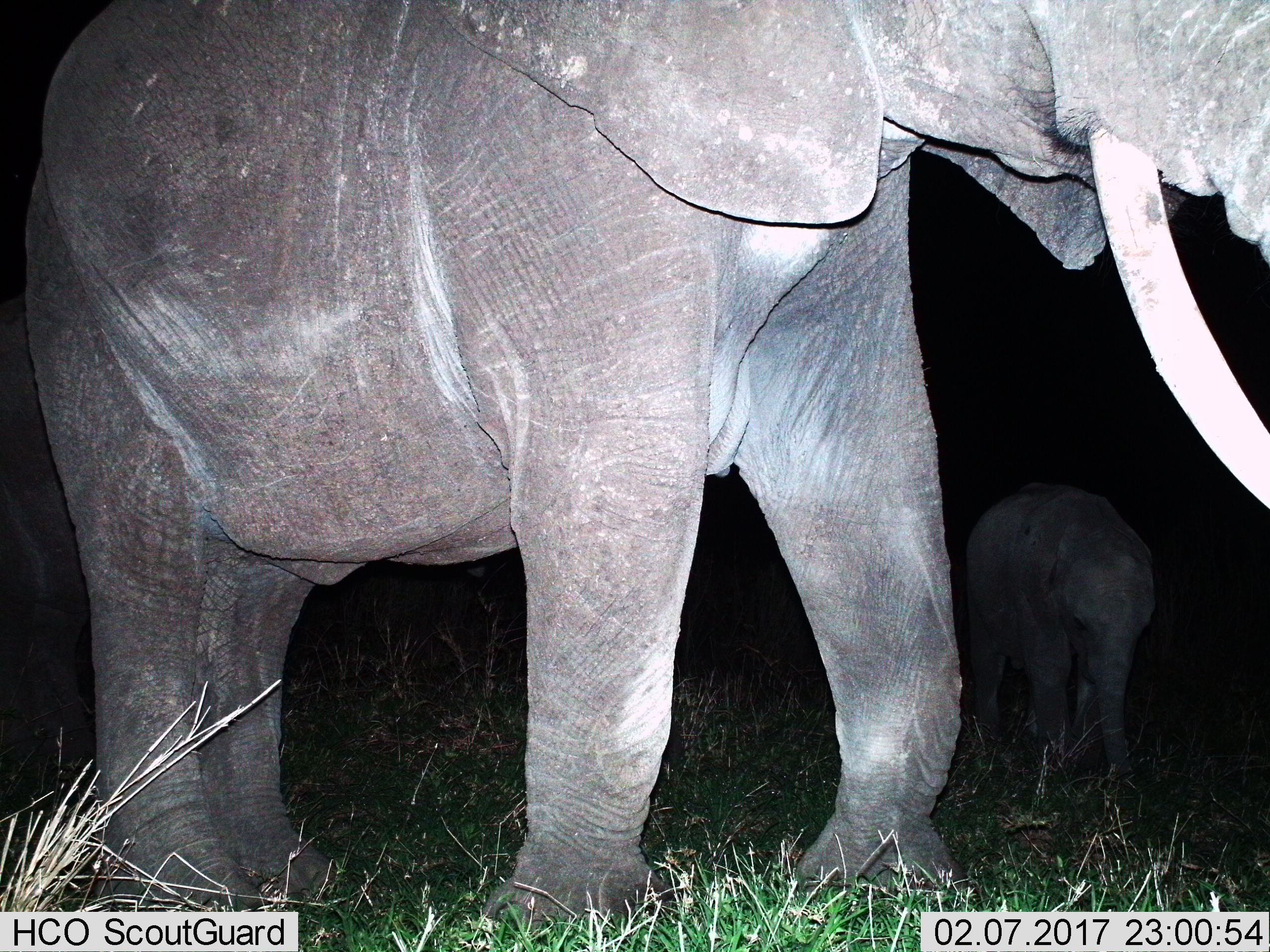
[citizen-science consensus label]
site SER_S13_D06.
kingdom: Animalia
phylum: Chordata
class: Mammalia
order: Proboscidea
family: Elephantidae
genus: Loxodonta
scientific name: Loxodonta africana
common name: african bush elephant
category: elephant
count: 2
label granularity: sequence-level